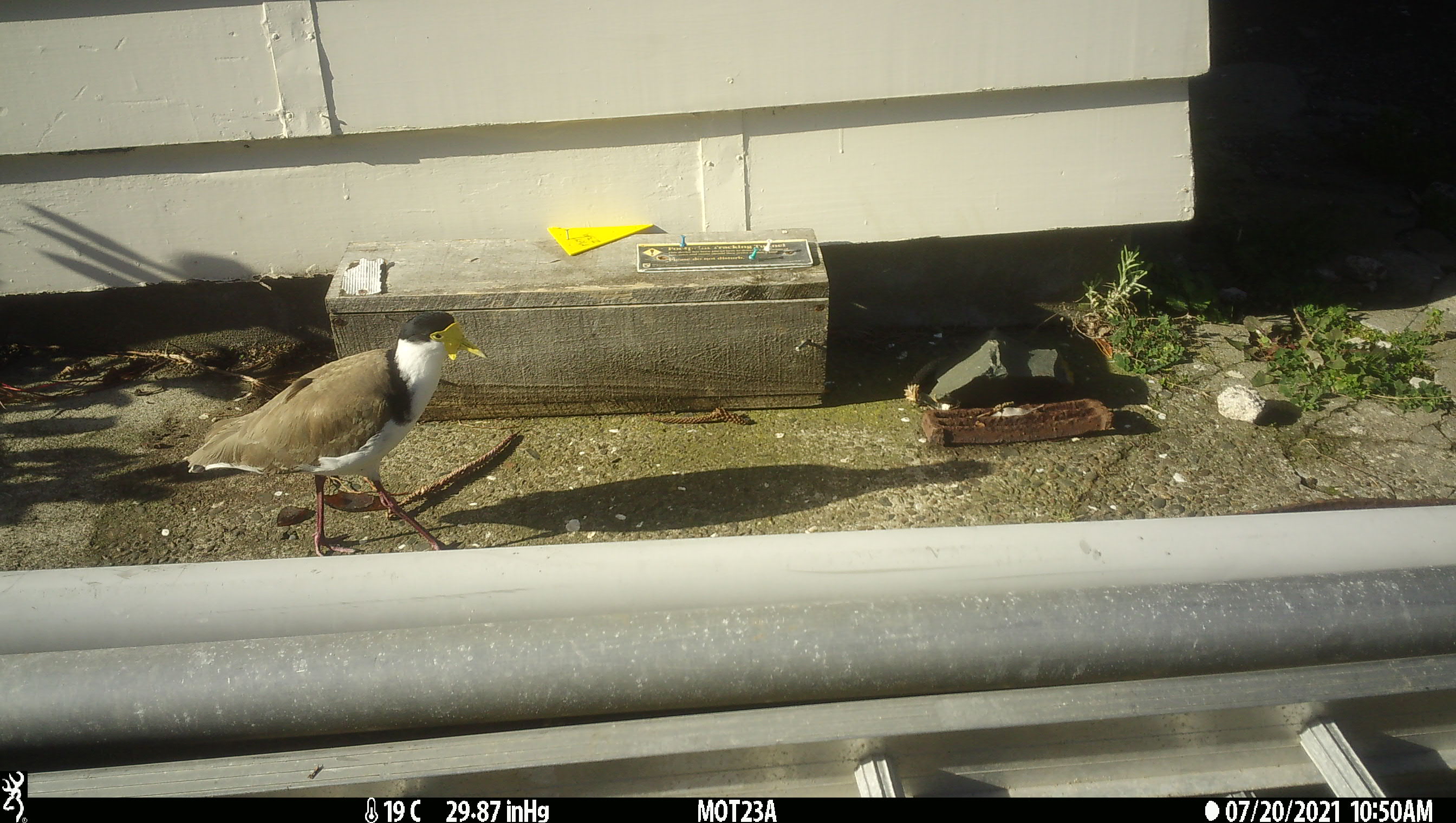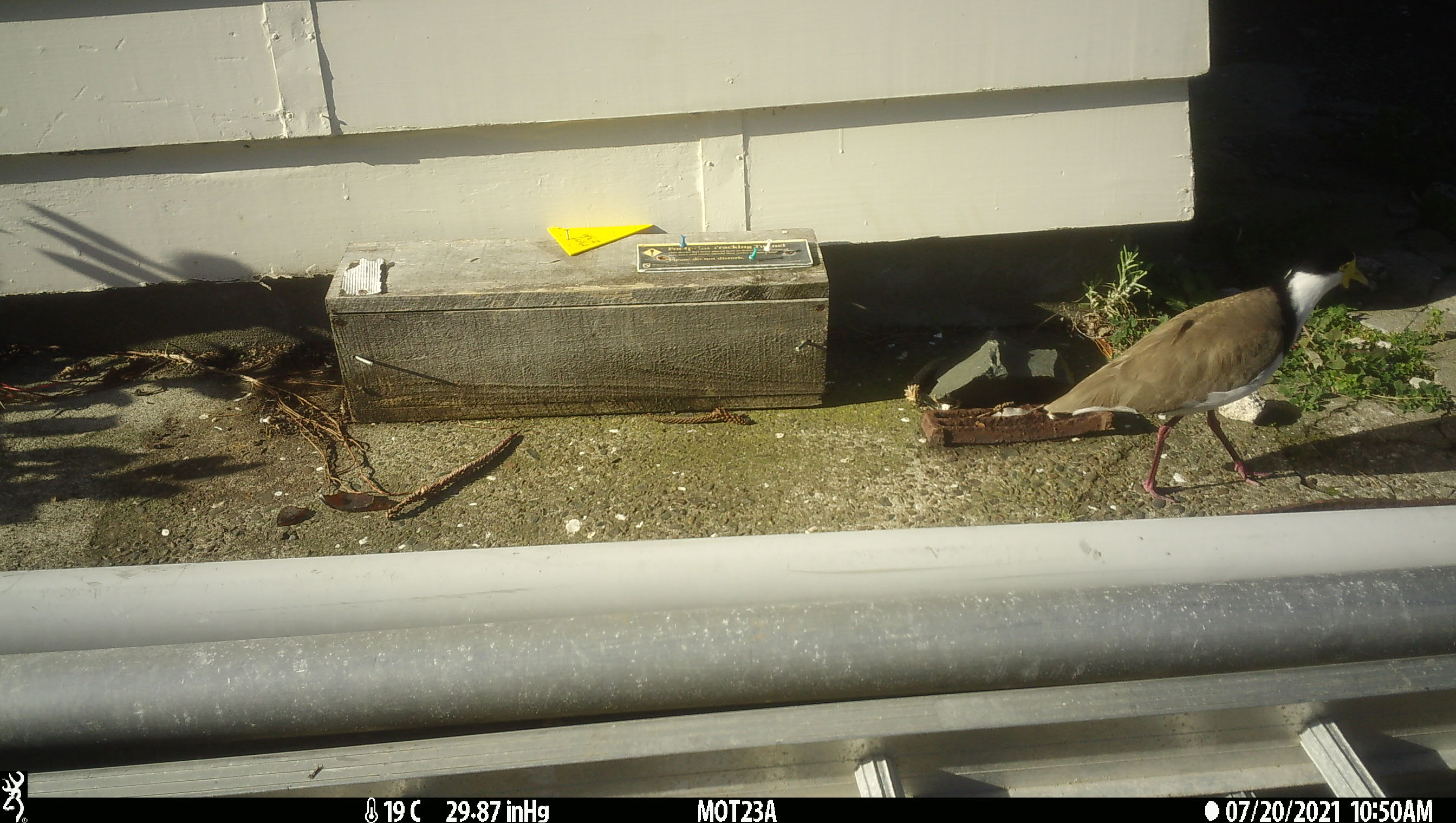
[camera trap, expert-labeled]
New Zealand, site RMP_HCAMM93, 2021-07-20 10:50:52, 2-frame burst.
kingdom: Animalia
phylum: Chordata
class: Aves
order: Charadriiformes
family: Charadriidae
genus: Vanellus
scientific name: Vanellus miles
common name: masked lapwing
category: spurwing plover